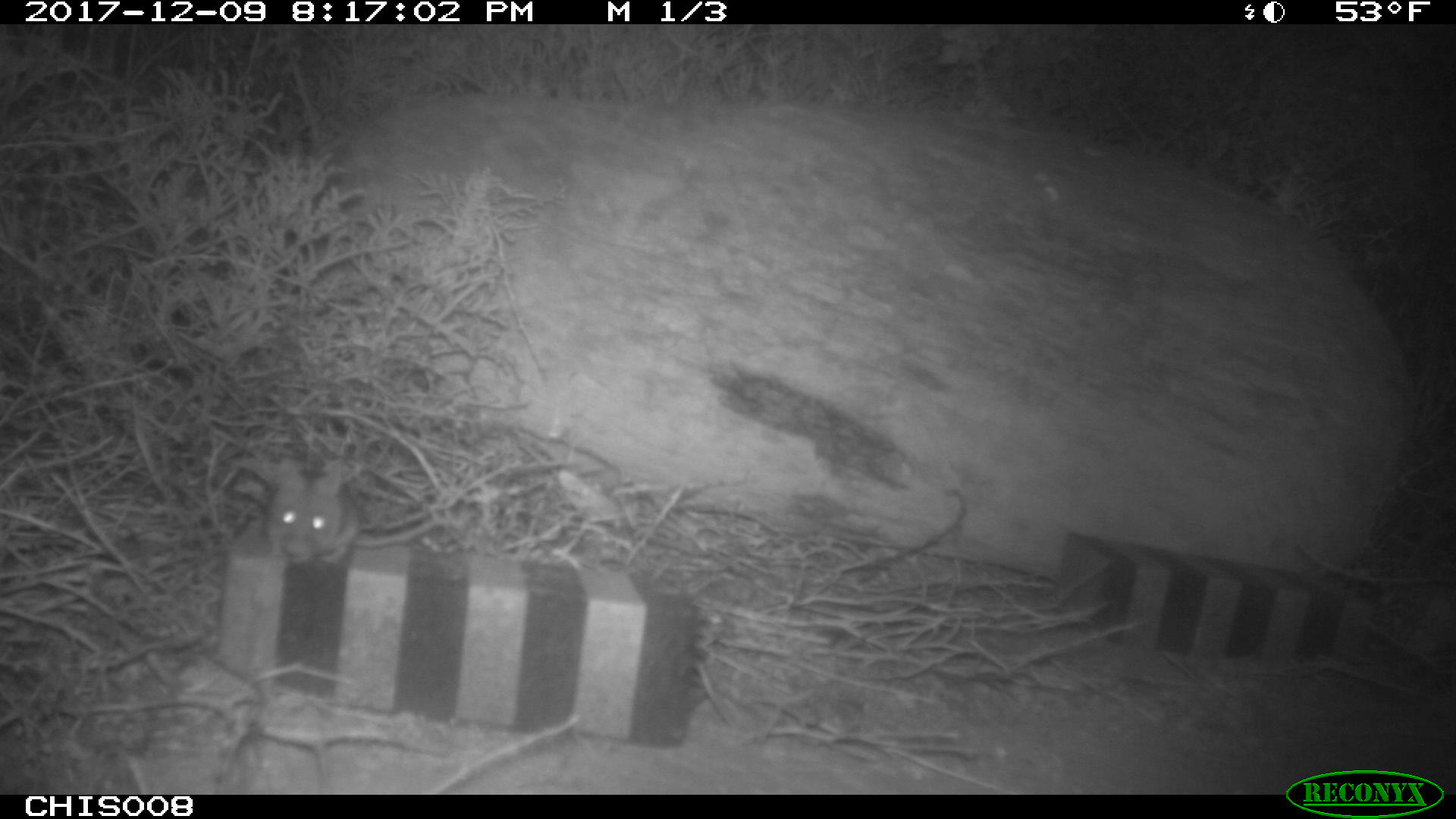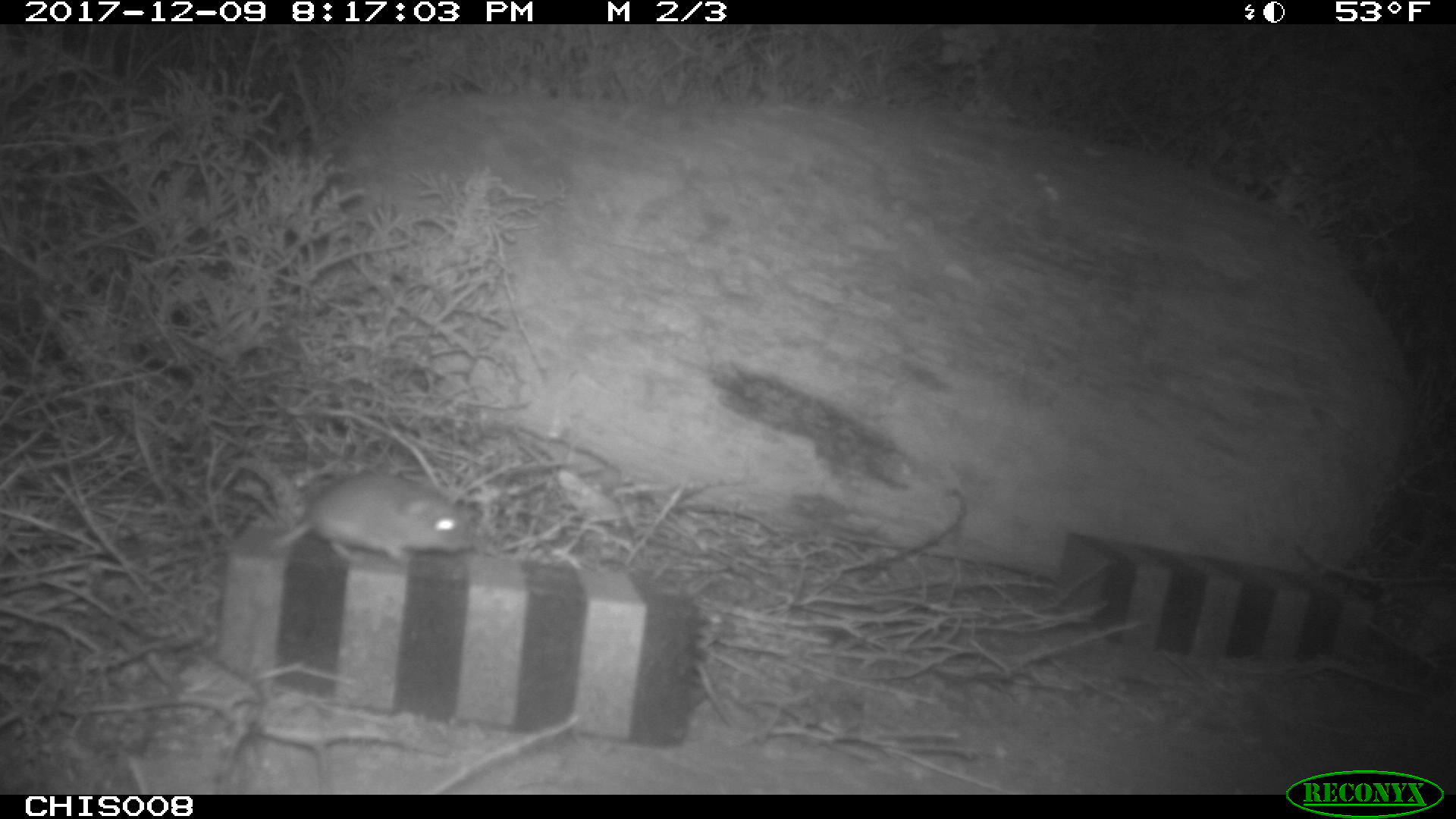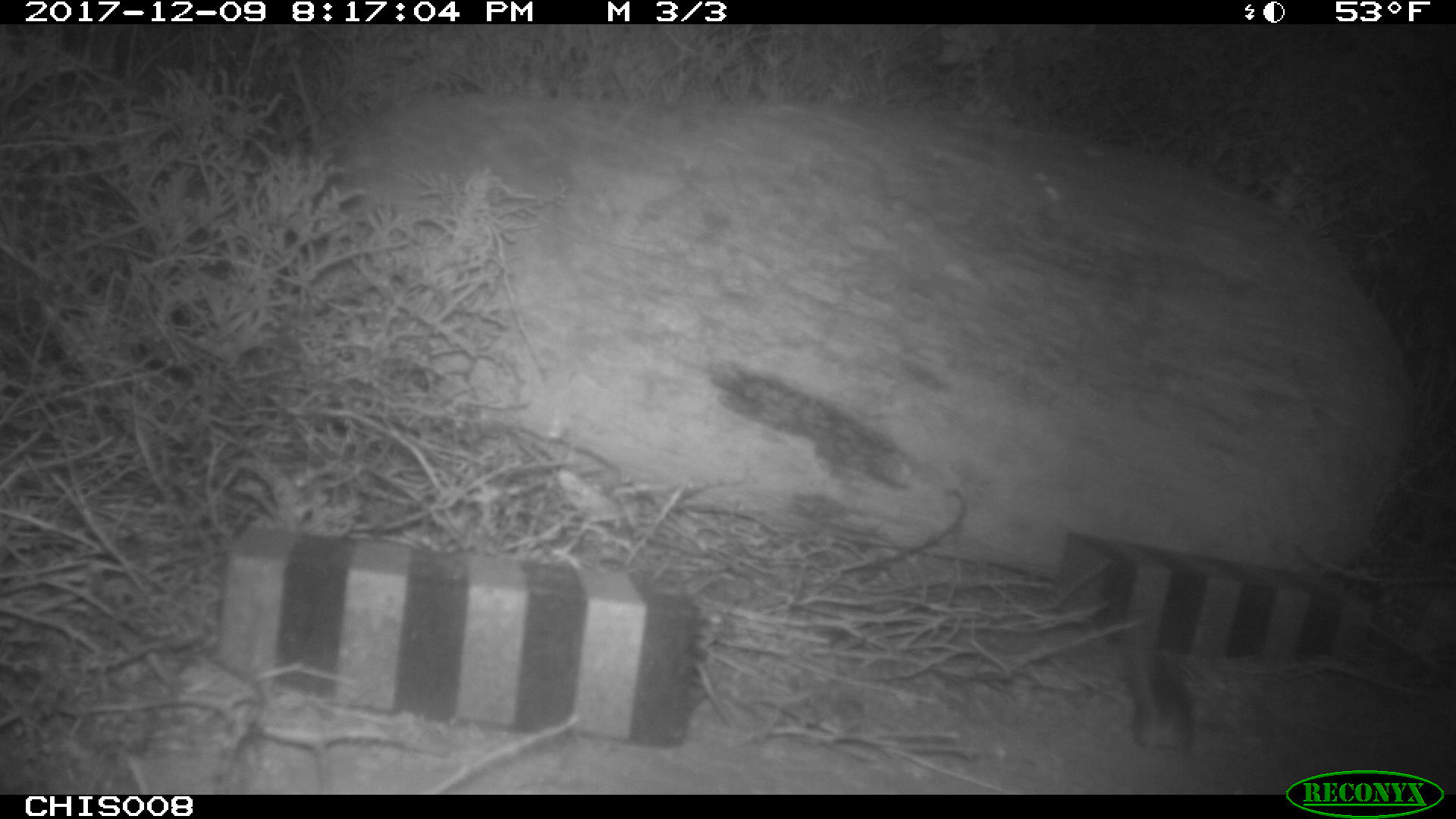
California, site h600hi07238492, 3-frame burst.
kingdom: Animalia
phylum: Chordata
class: Mammalia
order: Rodentia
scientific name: Rodentia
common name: rodent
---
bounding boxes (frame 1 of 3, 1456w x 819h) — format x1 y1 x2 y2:
rodent: 265 458 450 566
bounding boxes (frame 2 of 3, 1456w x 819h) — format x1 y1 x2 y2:
rodent: 275 471 472 565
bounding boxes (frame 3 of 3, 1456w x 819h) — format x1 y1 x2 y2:
rodent: 1134 623 1194 751